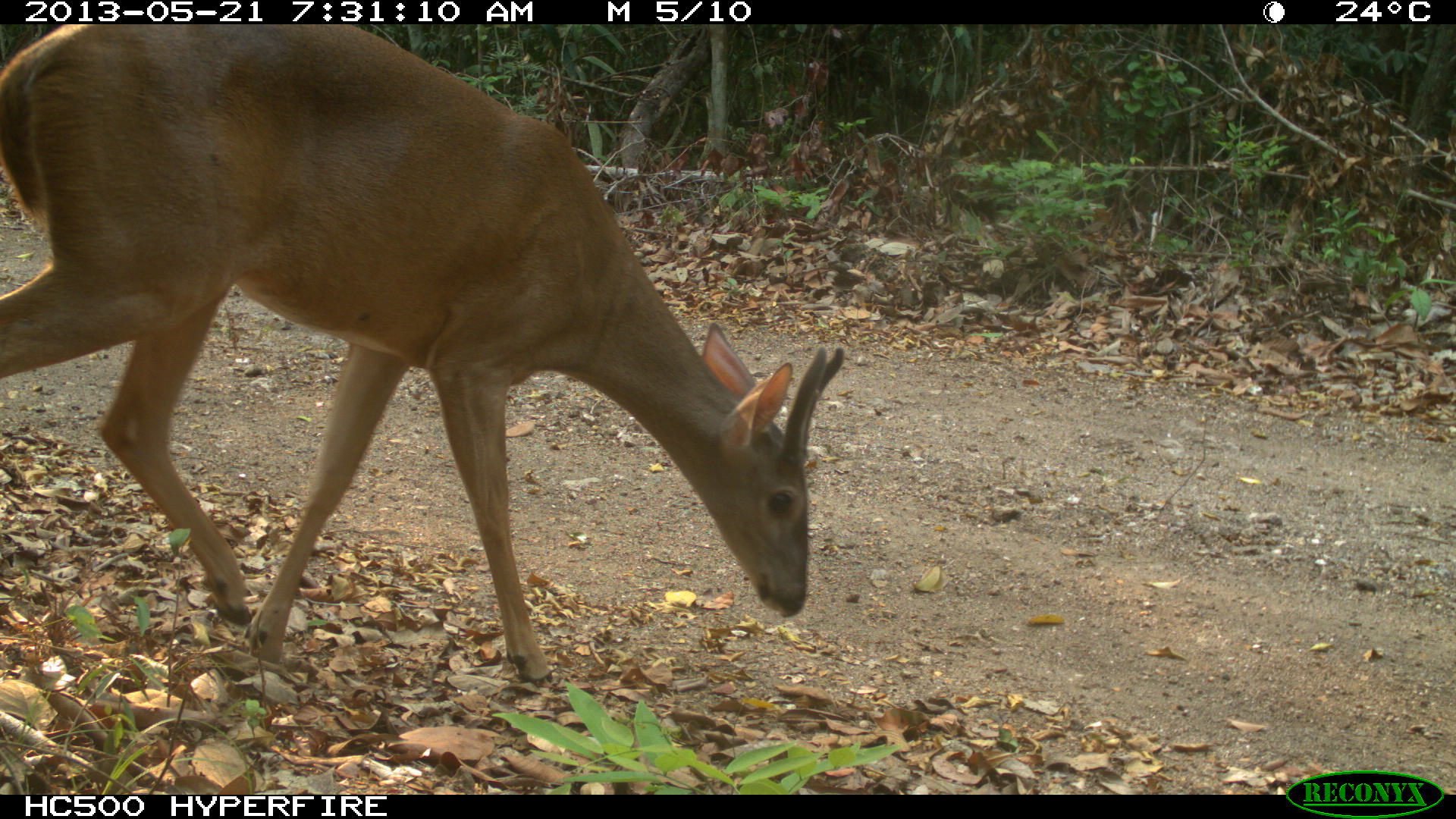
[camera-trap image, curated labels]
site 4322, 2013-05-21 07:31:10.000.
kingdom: Animalia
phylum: Chordata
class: Mammalia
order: Artiodactyla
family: Cervidae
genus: Odocoileus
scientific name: Odocoileus virginianus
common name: white-tailed deer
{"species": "Odocoileus virginianus (white-tailed deer)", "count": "1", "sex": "male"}